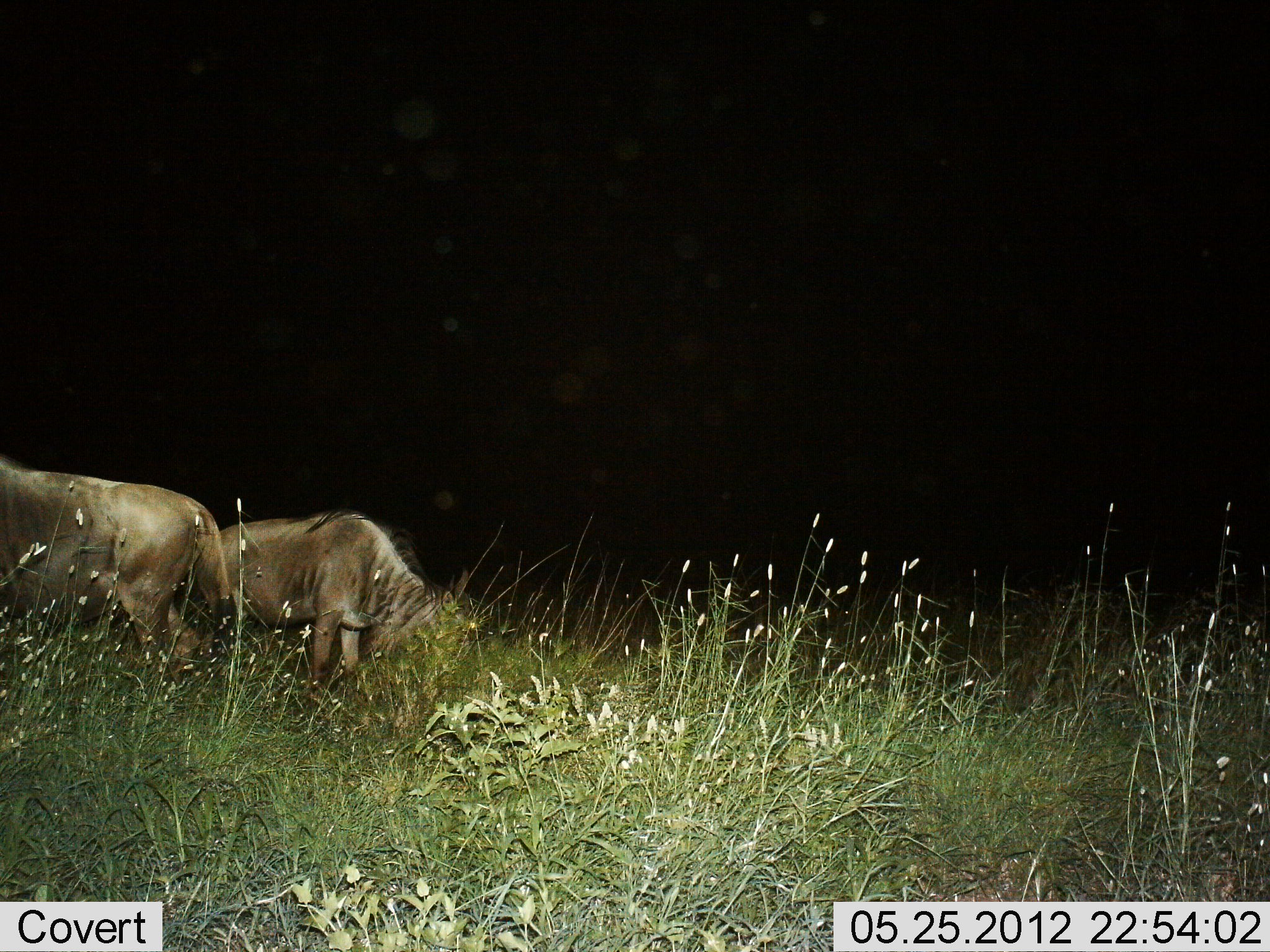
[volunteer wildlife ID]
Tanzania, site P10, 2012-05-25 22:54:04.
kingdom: Animalia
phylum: Chordata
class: Mammalia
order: Artiodactyla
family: Bovidae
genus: Connochaetes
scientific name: Connochaetes taurinus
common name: blue wildebeest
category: wildebeest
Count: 2.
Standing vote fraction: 30%.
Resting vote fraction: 0%.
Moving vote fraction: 10%.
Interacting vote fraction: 0%.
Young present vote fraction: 0%.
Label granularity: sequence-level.